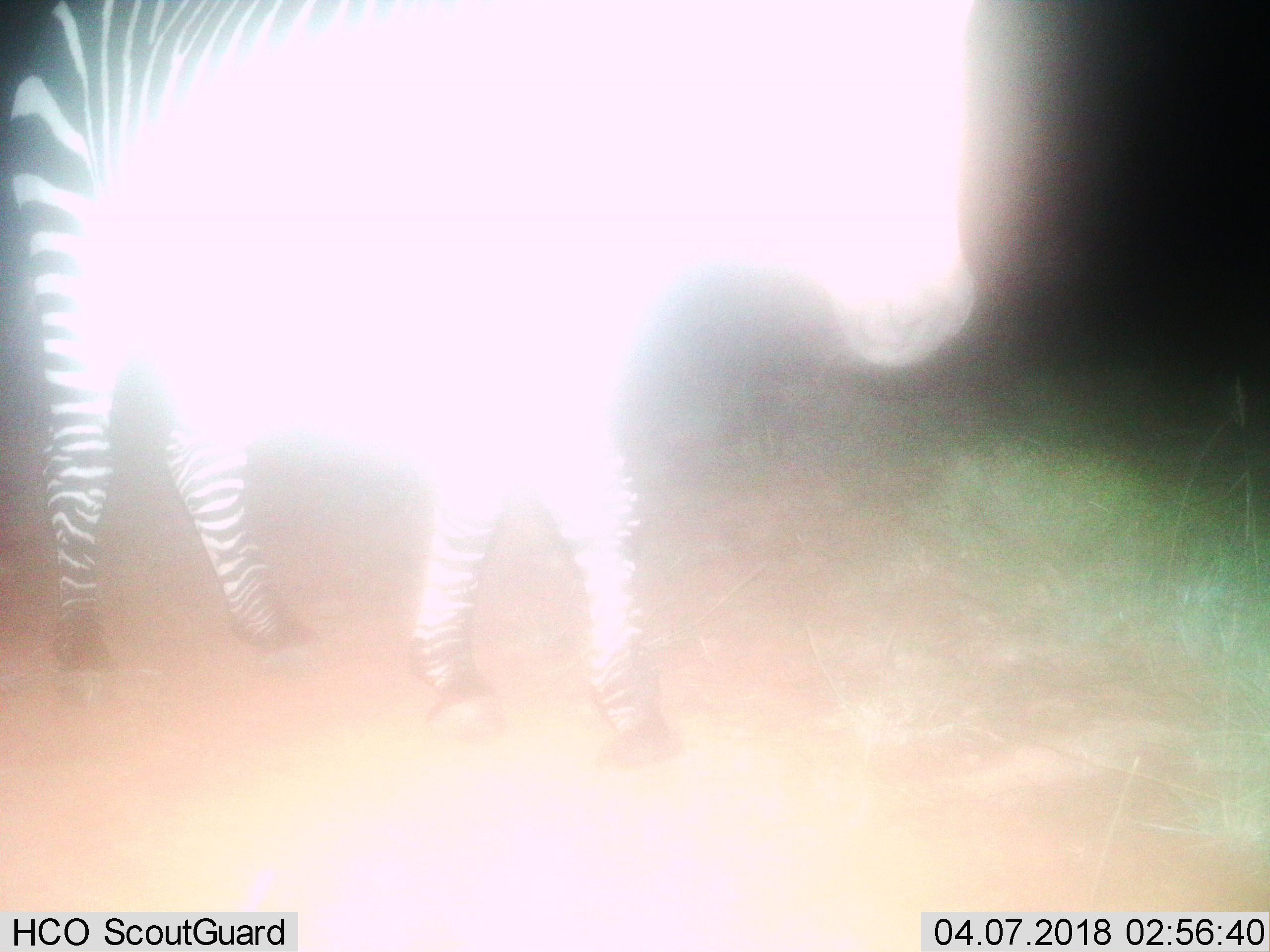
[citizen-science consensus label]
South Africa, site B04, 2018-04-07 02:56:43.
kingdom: Animalia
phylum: Chordata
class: Mammalia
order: Perissodactyla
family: Equidae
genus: Equus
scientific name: Equus zebra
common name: mountain zebra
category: zebramountain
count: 1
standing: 57%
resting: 0%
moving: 43%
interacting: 0%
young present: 0%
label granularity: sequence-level